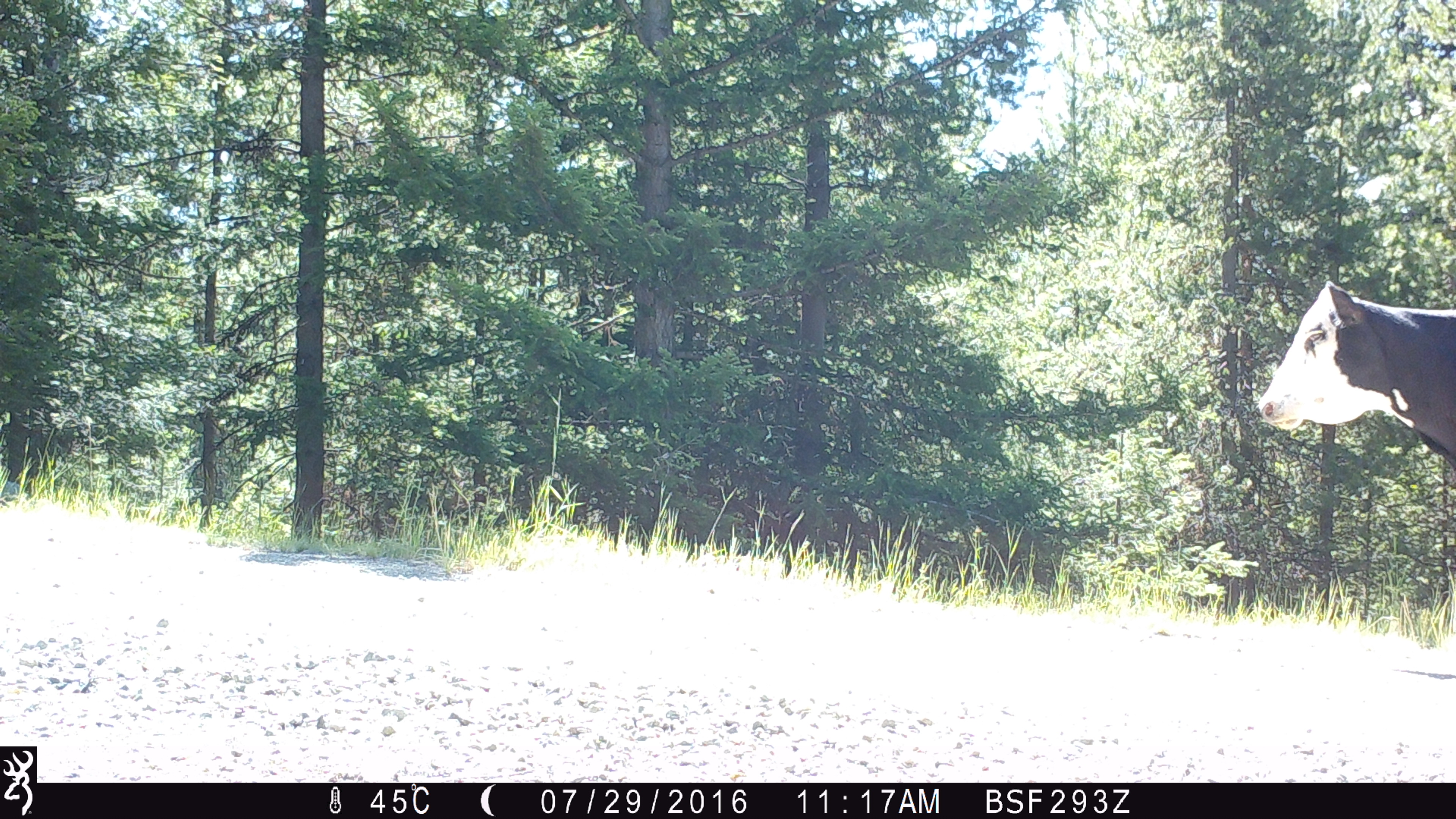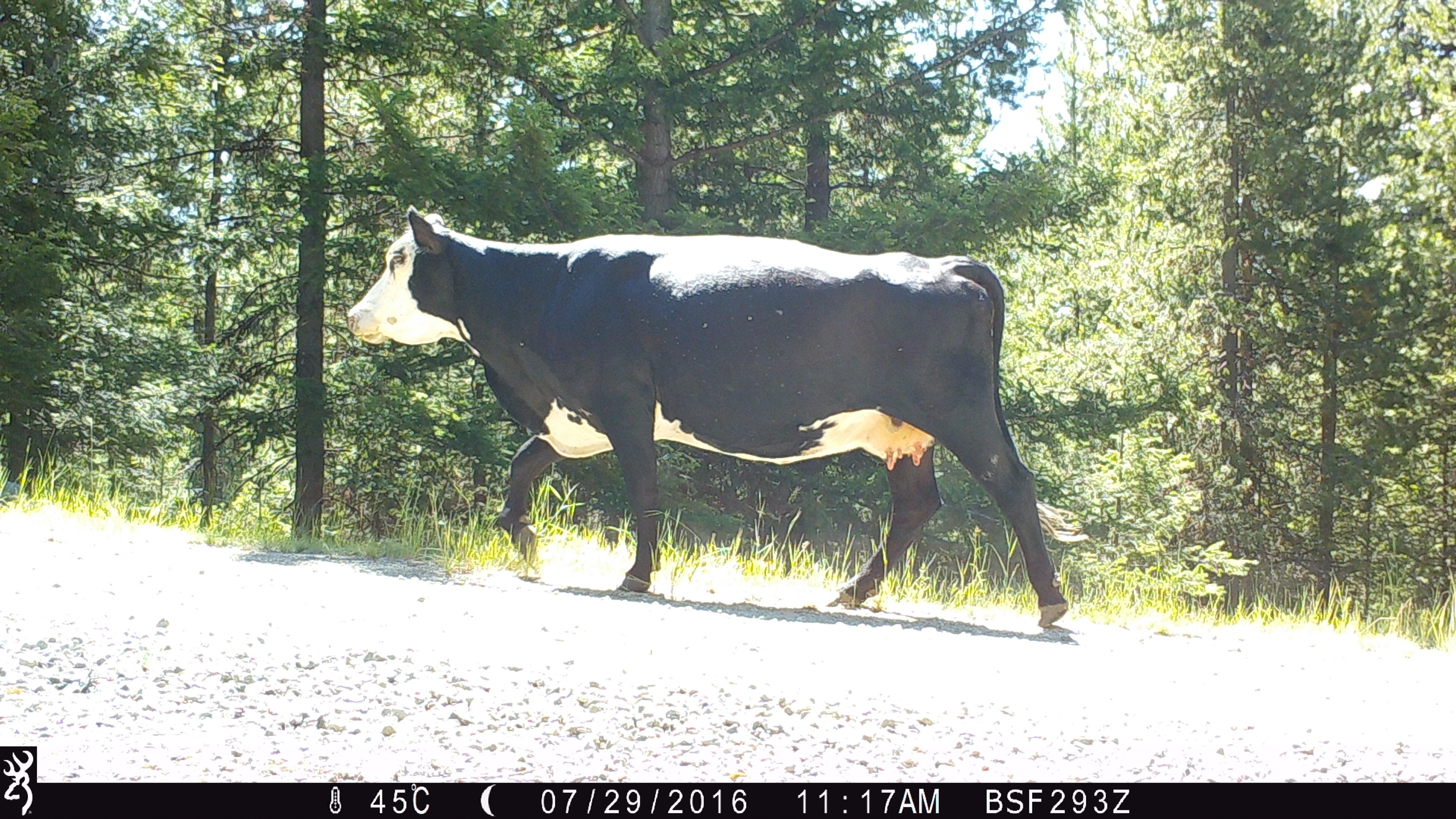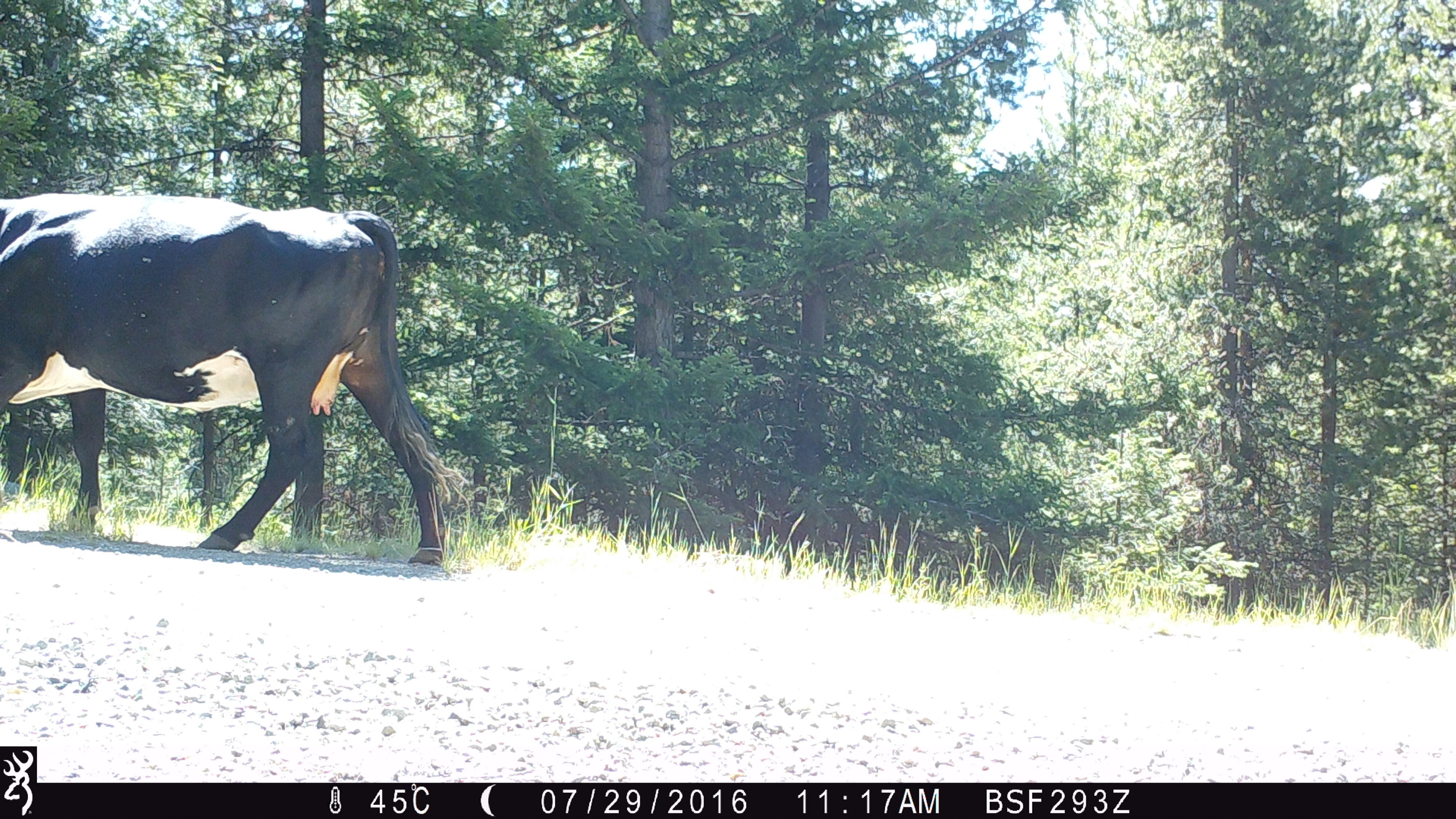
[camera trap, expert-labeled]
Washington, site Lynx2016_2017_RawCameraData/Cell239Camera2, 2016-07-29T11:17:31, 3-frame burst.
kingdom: Animalia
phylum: Chordata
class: Mammalia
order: Artiodactyla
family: Bovidae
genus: Bos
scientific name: Bos taurus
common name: domestic cattle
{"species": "domestic cattle (Bos taurus)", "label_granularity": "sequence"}